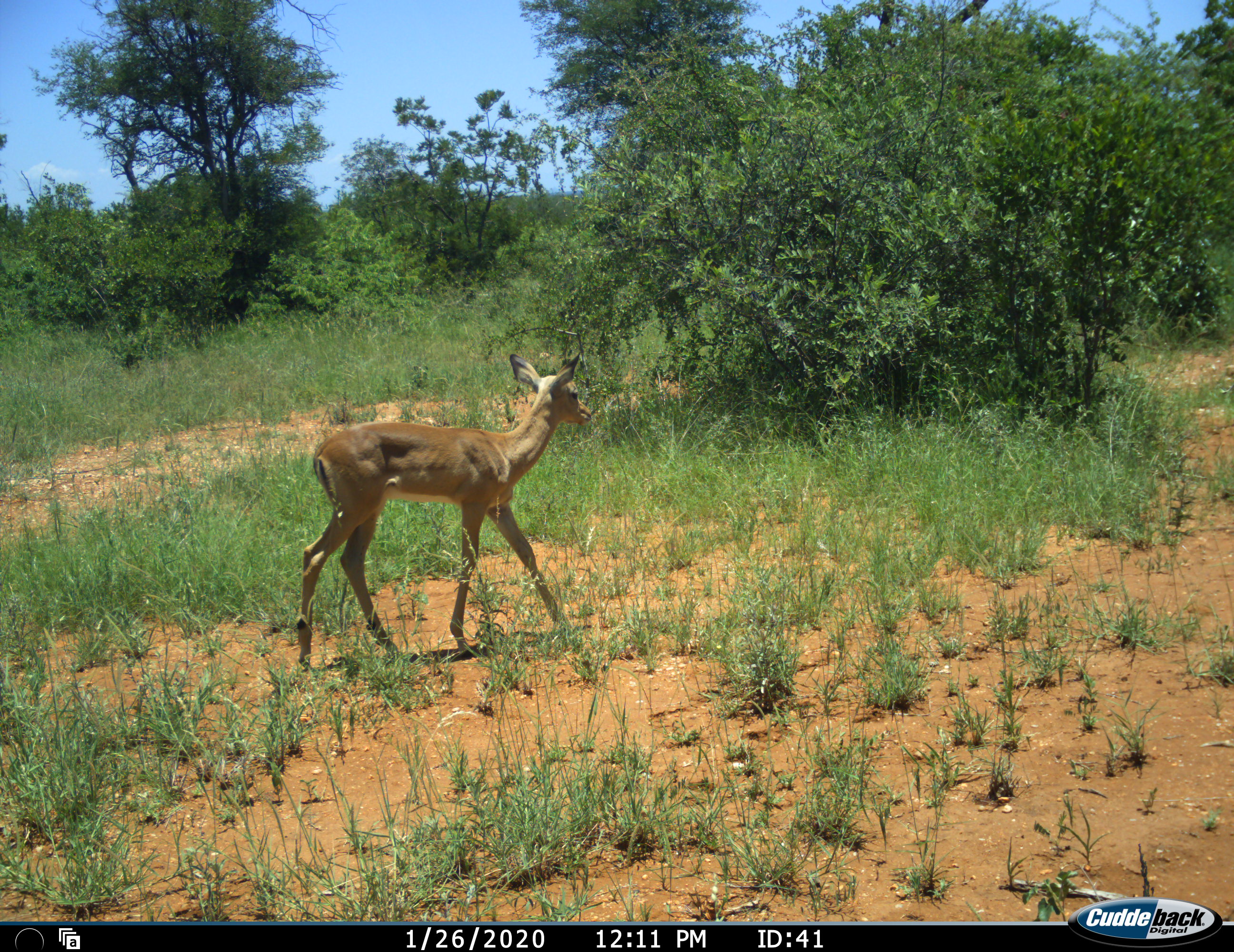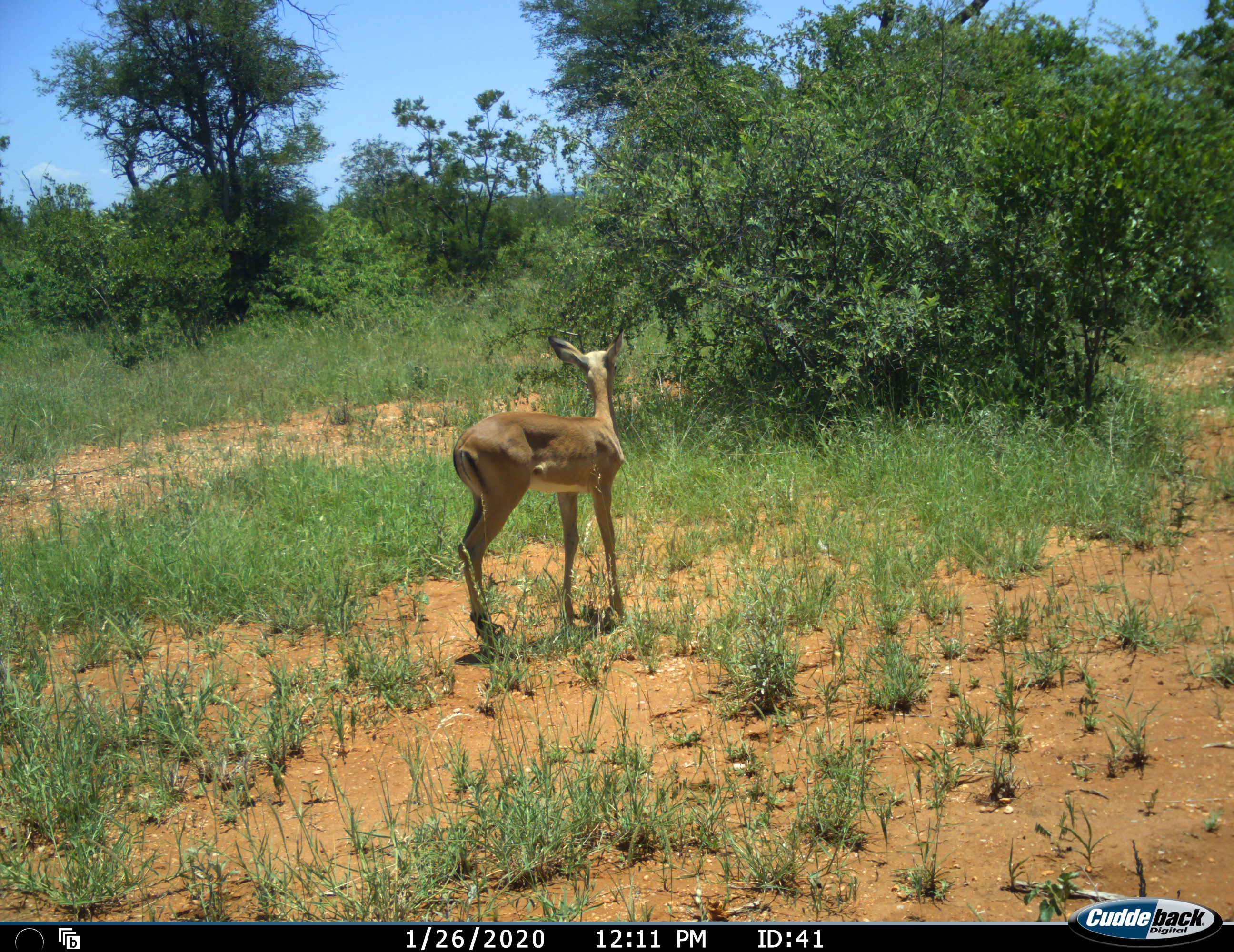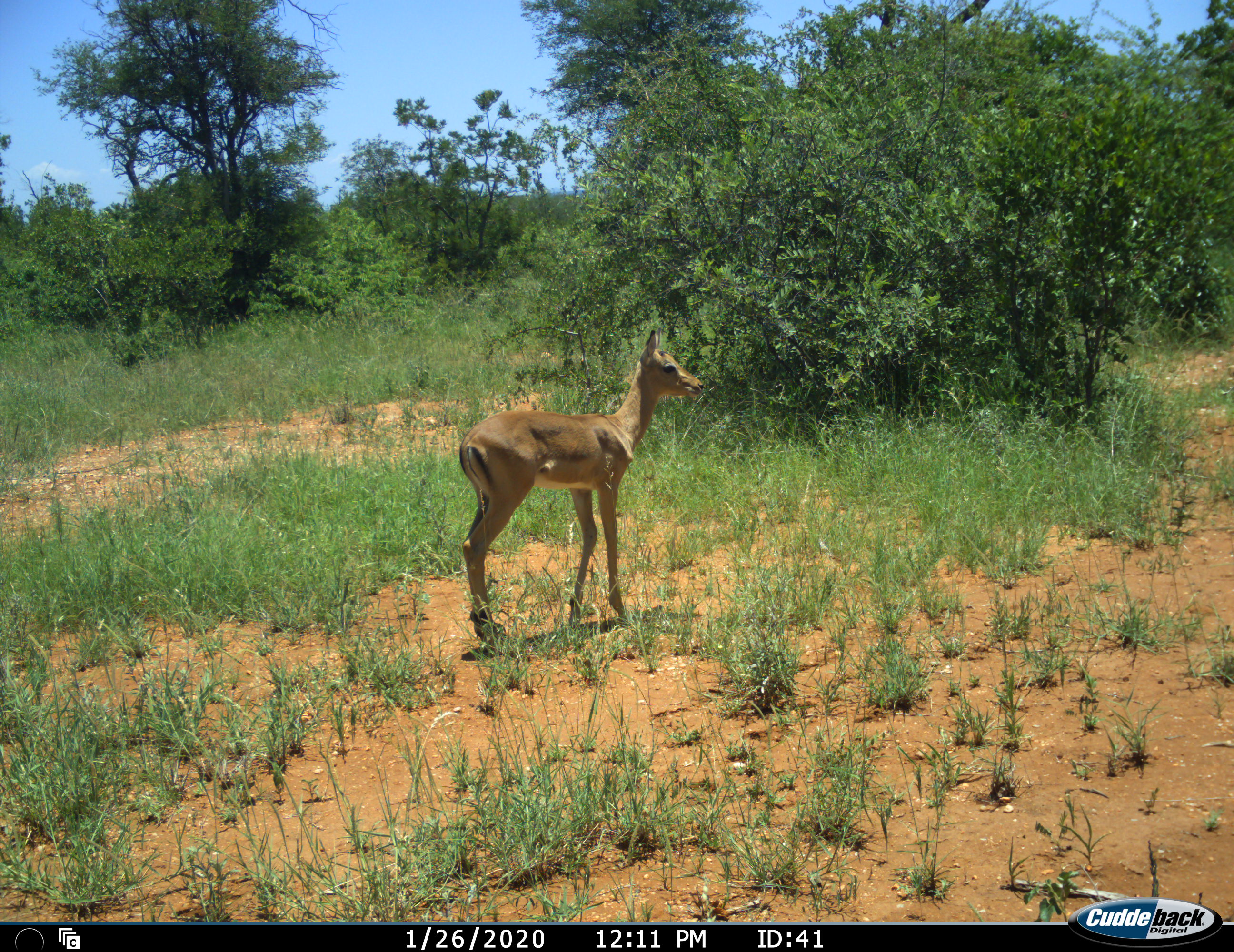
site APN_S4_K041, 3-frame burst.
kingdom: Animalia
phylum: Chordata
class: Mammalia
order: Artiodactyla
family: Bovidae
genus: Aepyceros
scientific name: Aepyceros melampus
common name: impala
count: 1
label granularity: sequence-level